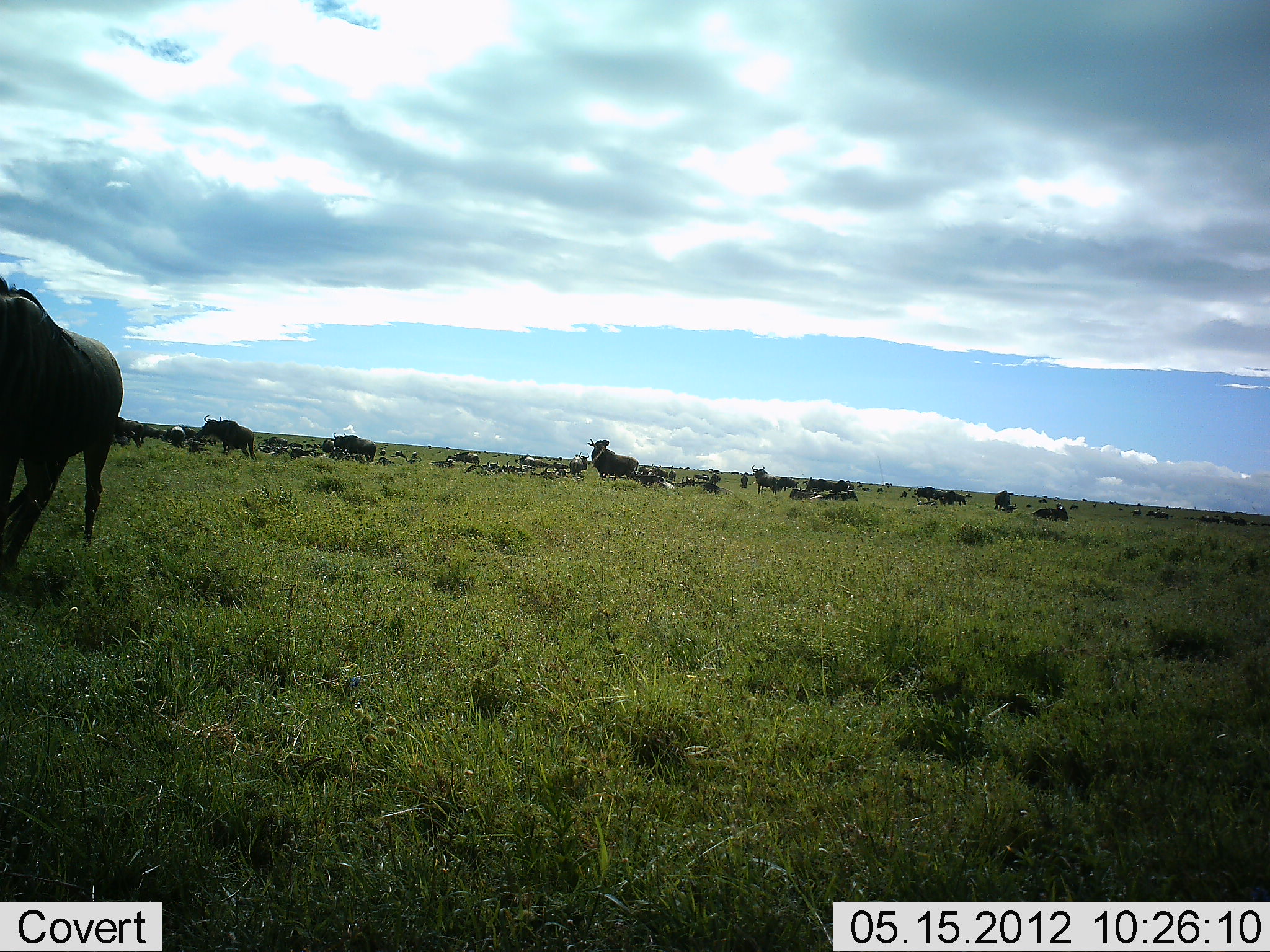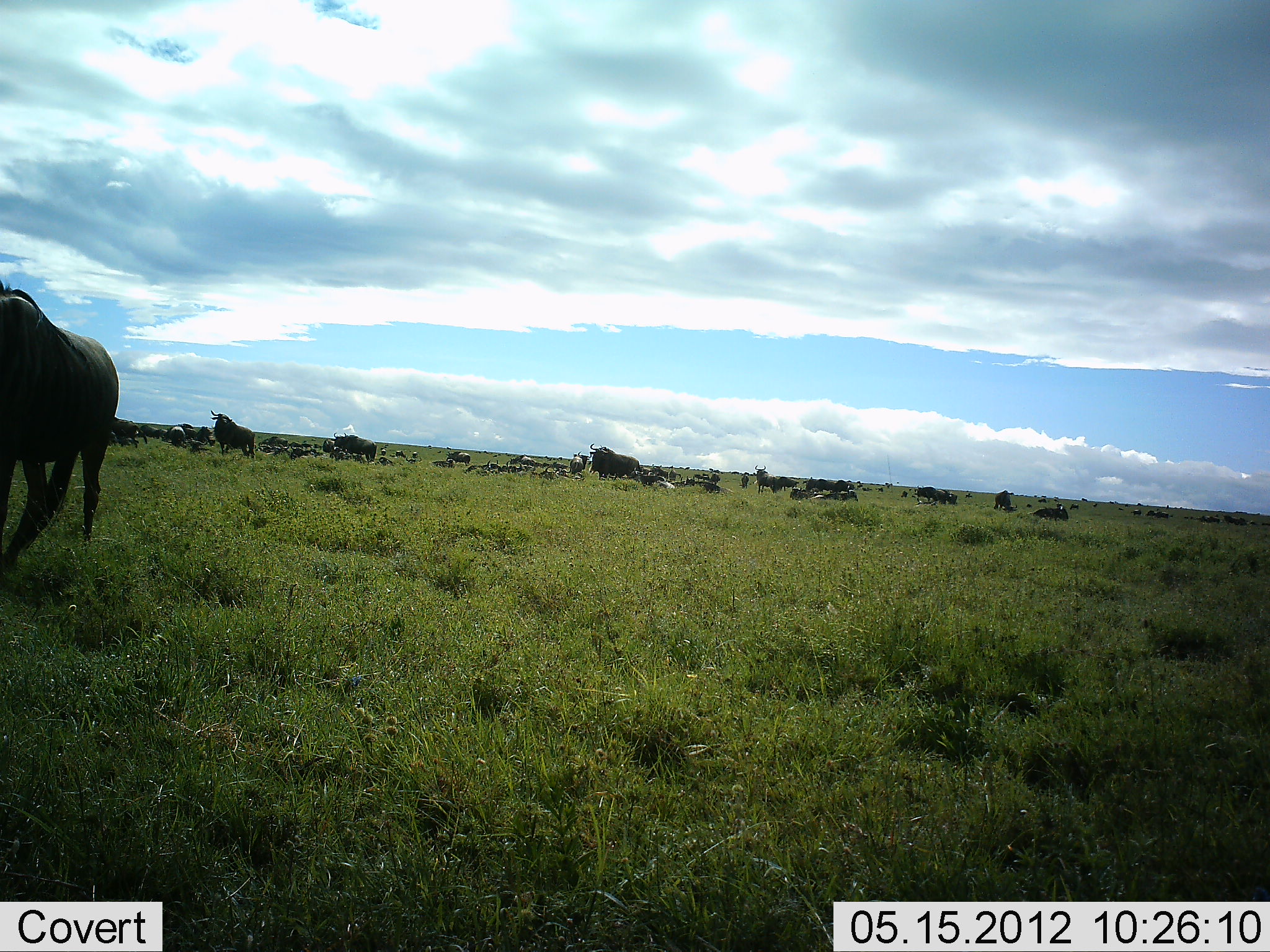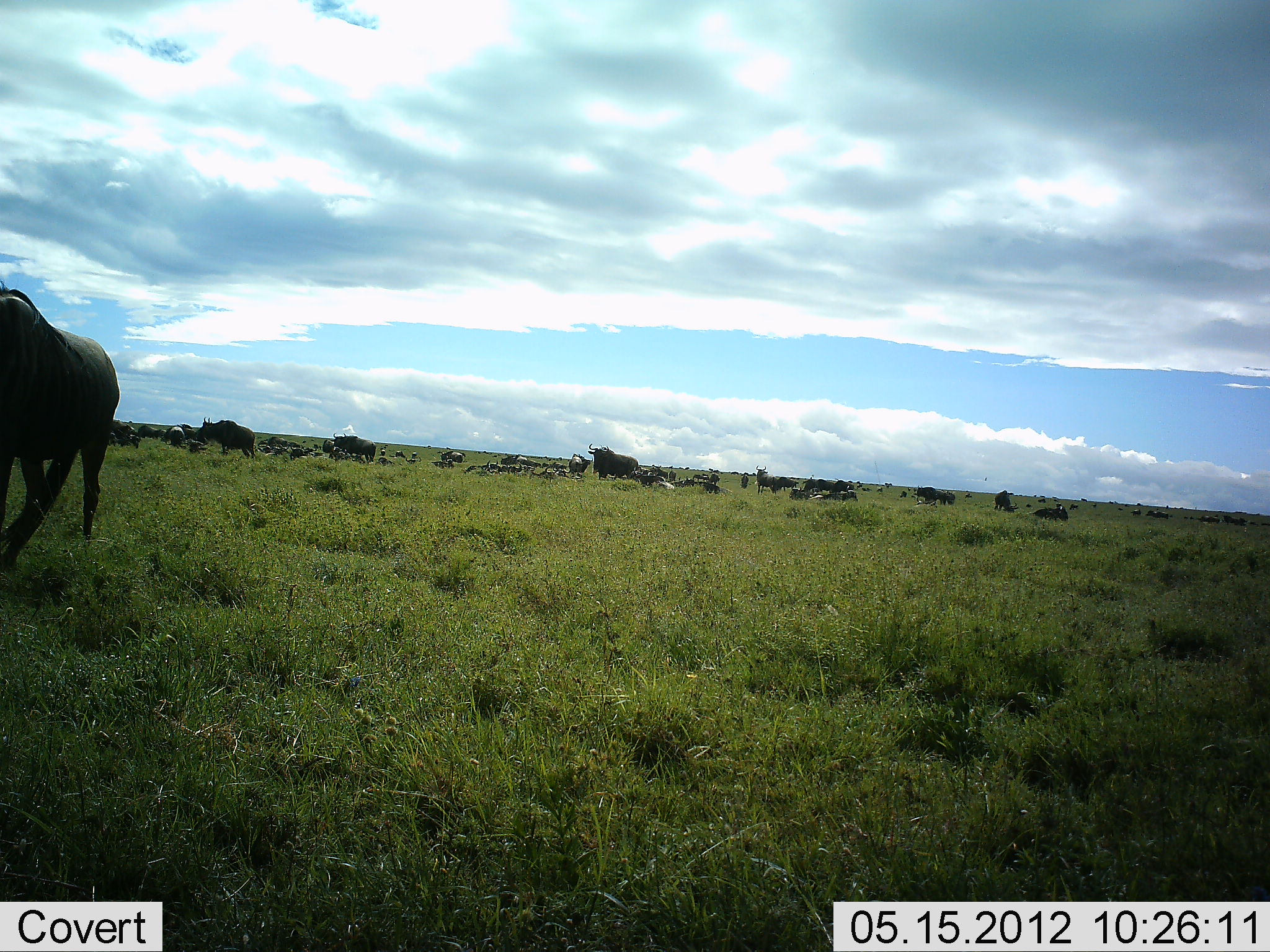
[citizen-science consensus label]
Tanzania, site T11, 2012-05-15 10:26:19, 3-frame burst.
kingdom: Animalia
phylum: Chordata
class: Mammalia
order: Artiodactyla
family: Bovidae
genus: Connochaetes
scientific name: Connochaetes taurinus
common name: blue wildebeest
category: wildebeest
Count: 11-50.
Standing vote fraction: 80%.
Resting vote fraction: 80%.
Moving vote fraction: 40%.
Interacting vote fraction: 0%.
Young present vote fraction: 0%.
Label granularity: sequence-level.